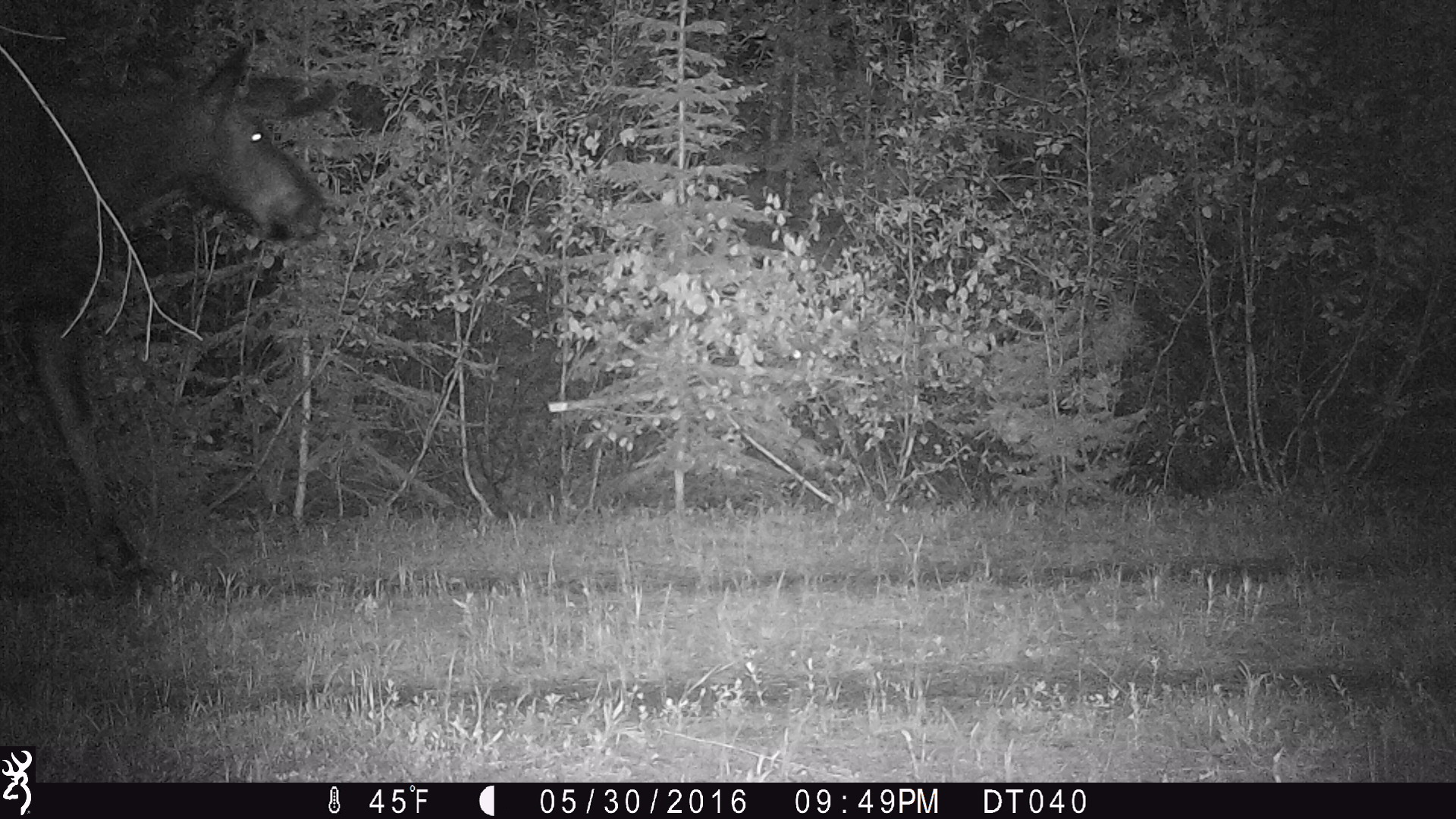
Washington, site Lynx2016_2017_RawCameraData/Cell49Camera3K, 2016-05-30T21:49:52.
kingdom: Animalia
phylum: Chordata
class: Mammalia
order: Artiodactyla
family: Cervidae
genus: Alces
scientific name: Alces alces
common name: moose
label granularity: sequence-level